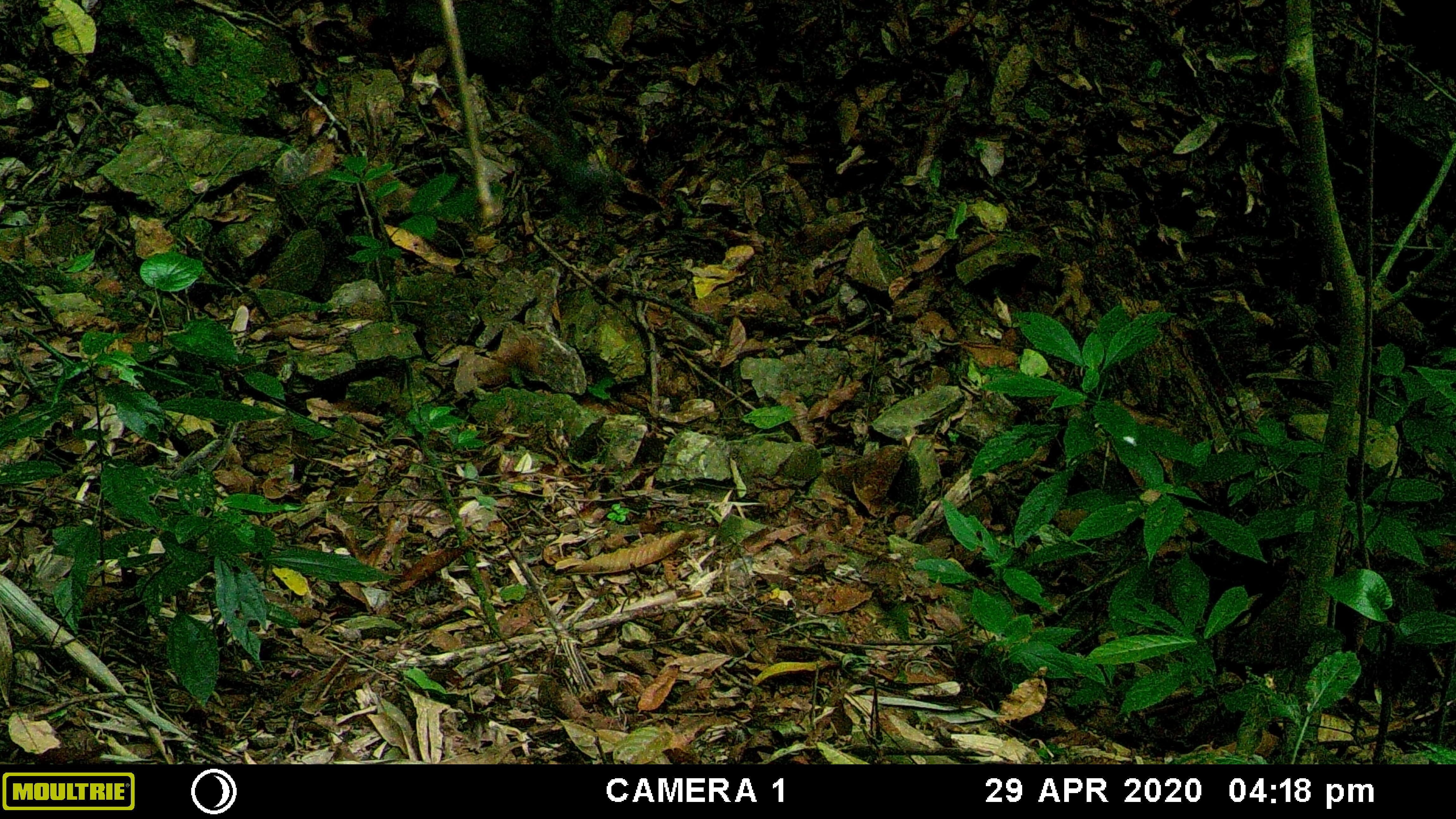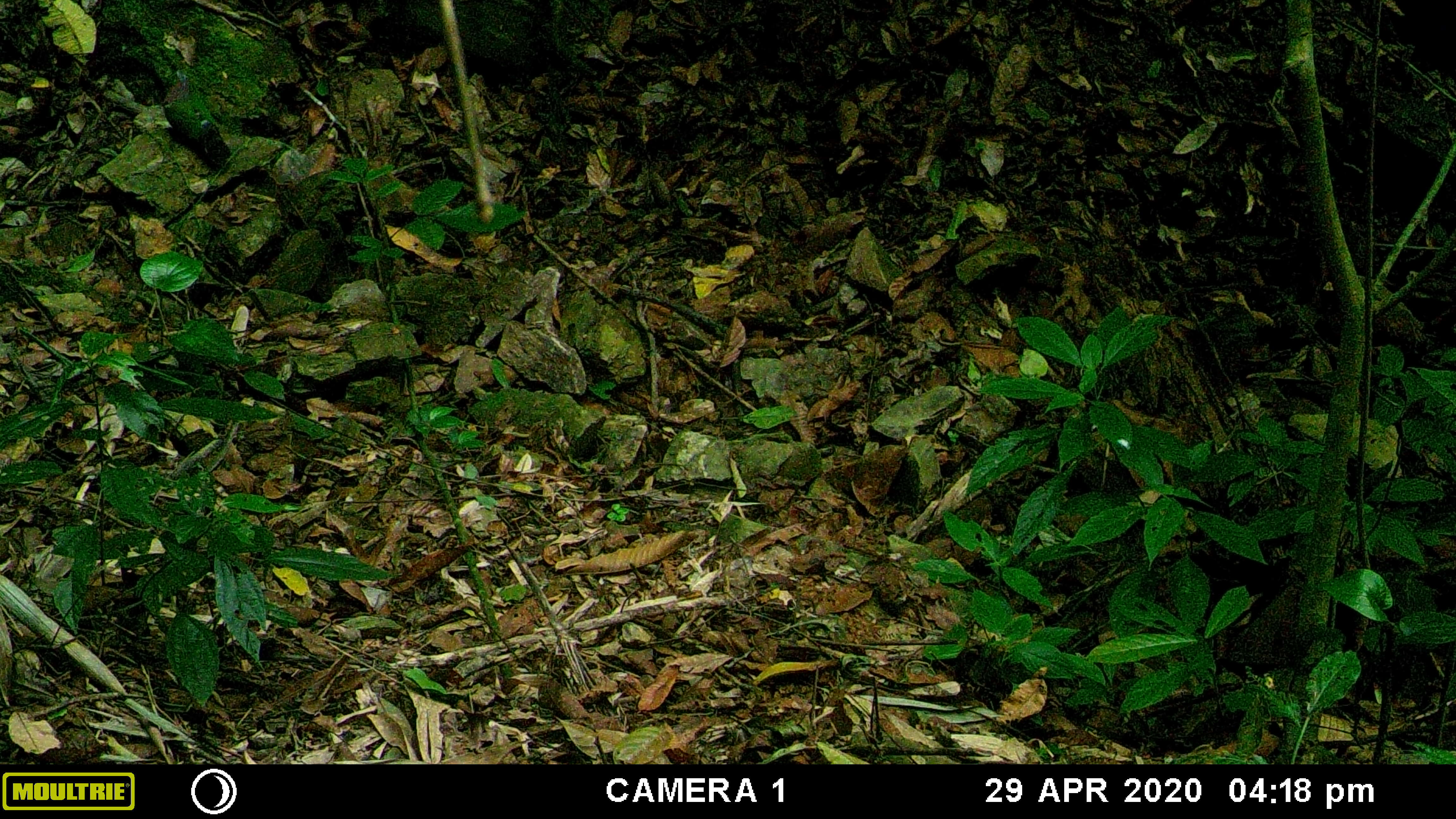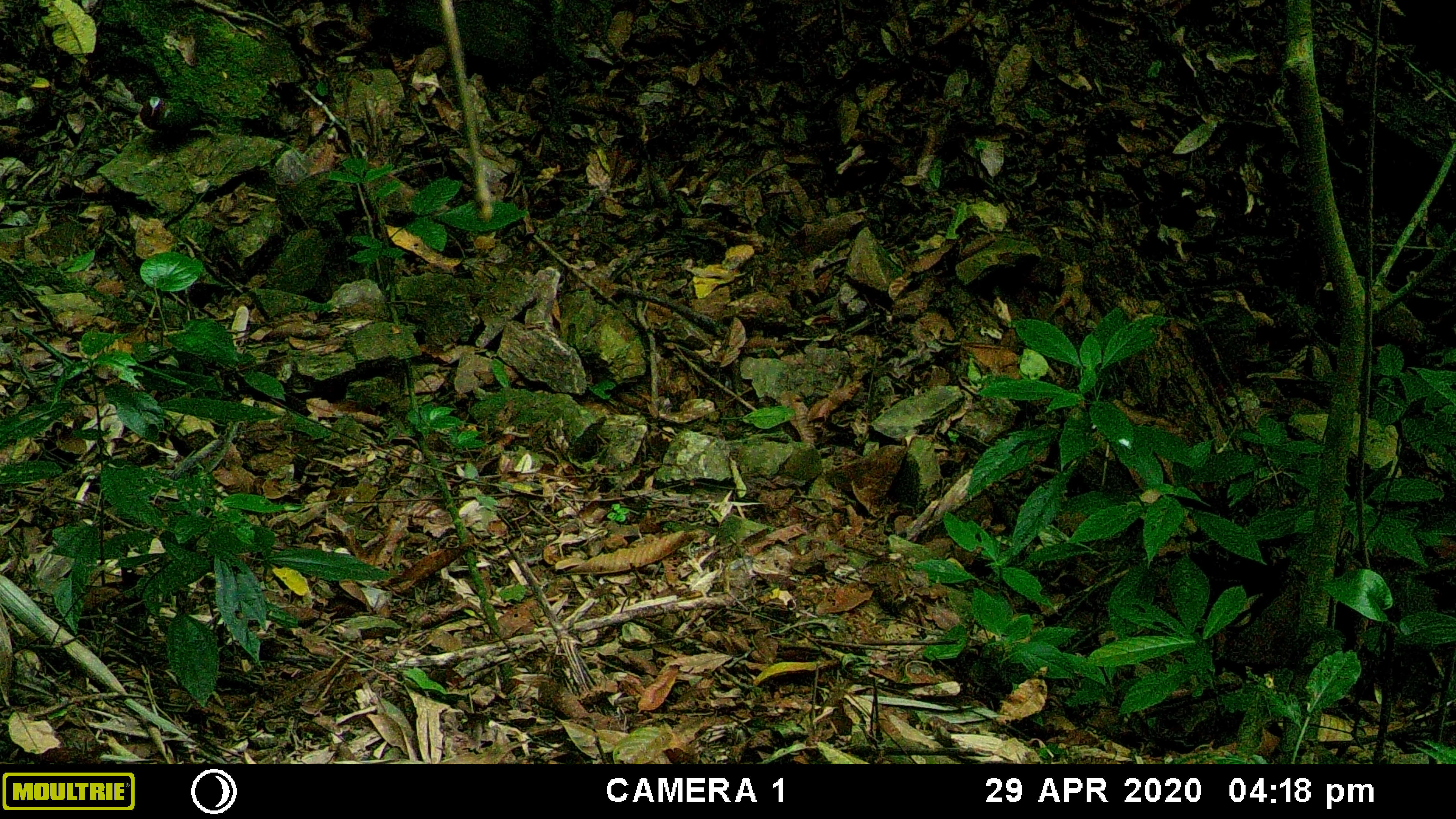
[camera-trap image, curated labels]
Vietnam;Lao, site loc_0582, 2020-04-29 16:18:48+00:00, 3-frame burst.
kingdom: Animalia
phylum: Chordata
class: Aves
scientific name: Aves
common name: bird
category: unidentified bird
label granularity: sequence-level